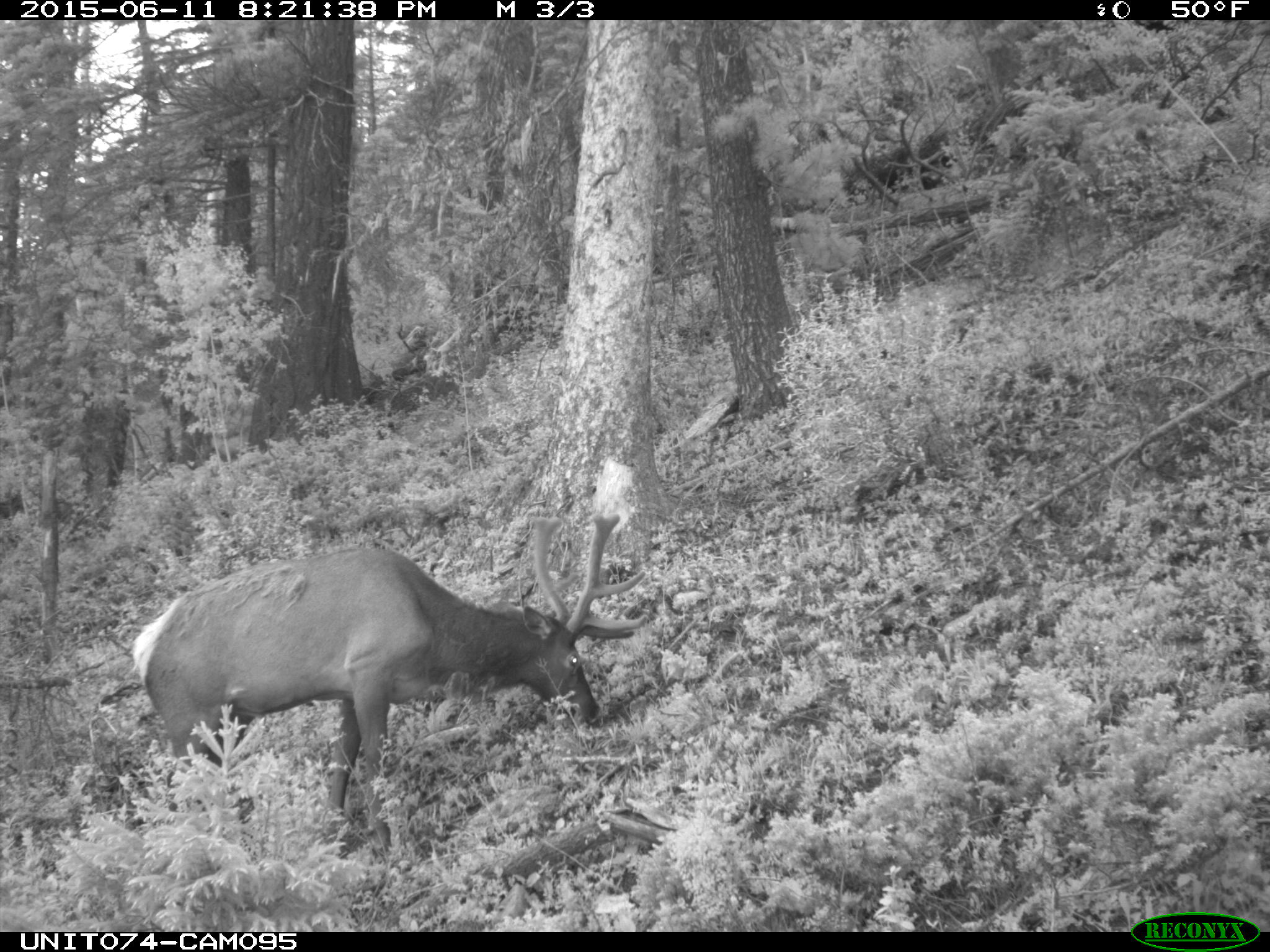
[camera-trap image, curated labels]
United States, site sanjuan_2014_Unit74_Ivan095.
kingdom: Animalia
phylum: Chordata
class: Mammalia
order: Artiodactyla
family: Cervidae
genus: Cervus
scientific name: Cervus elaphus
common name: red deer